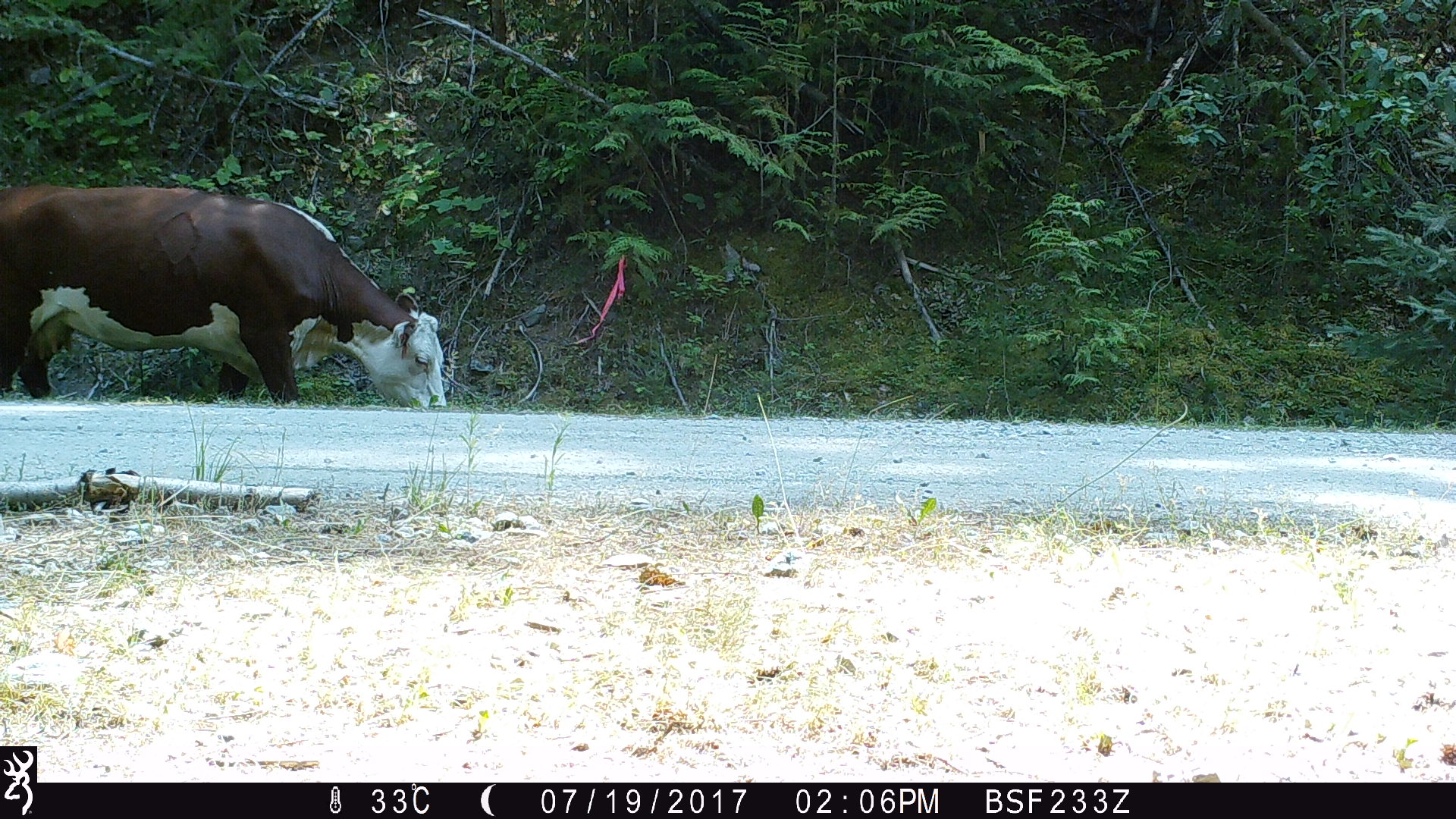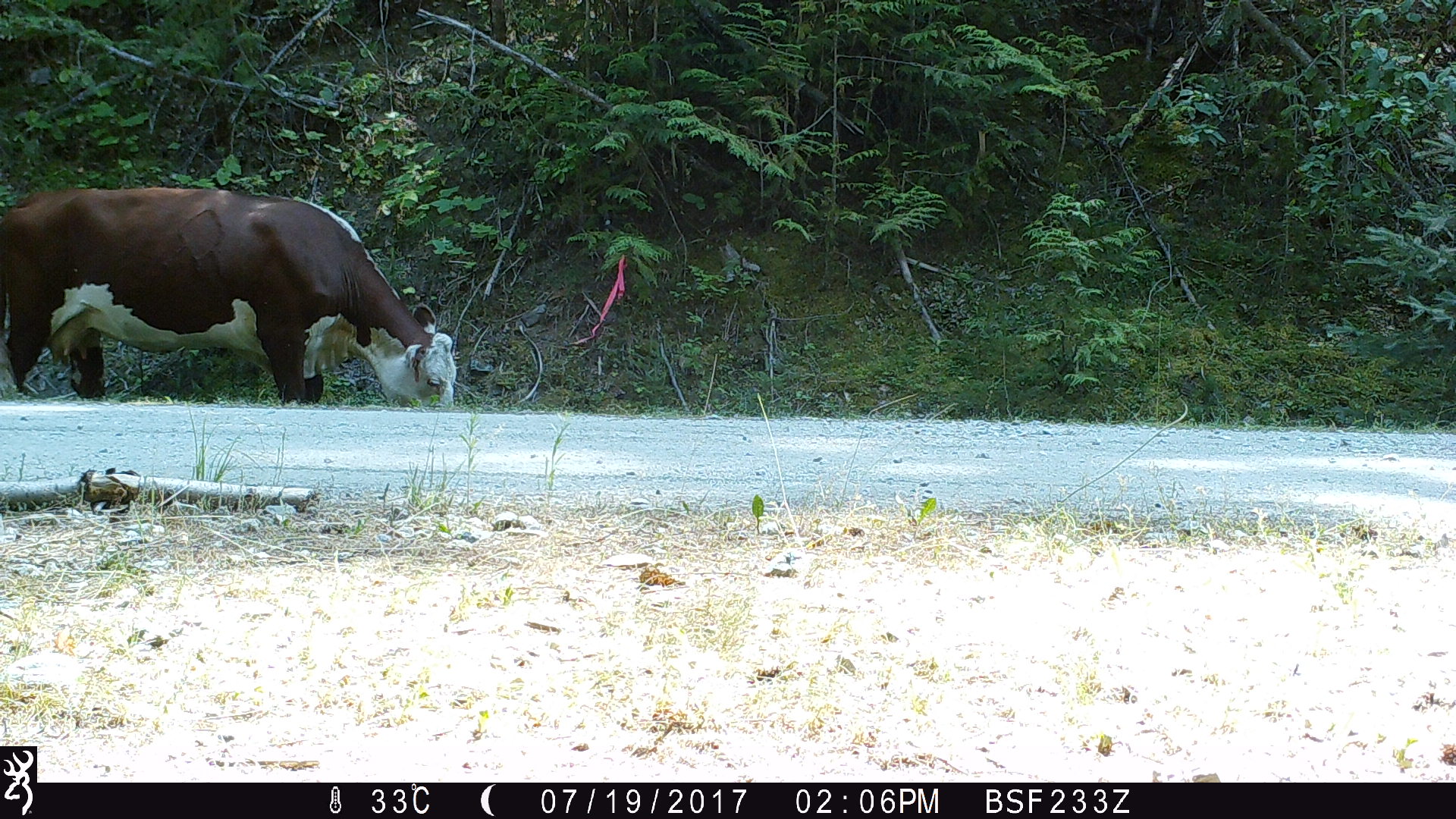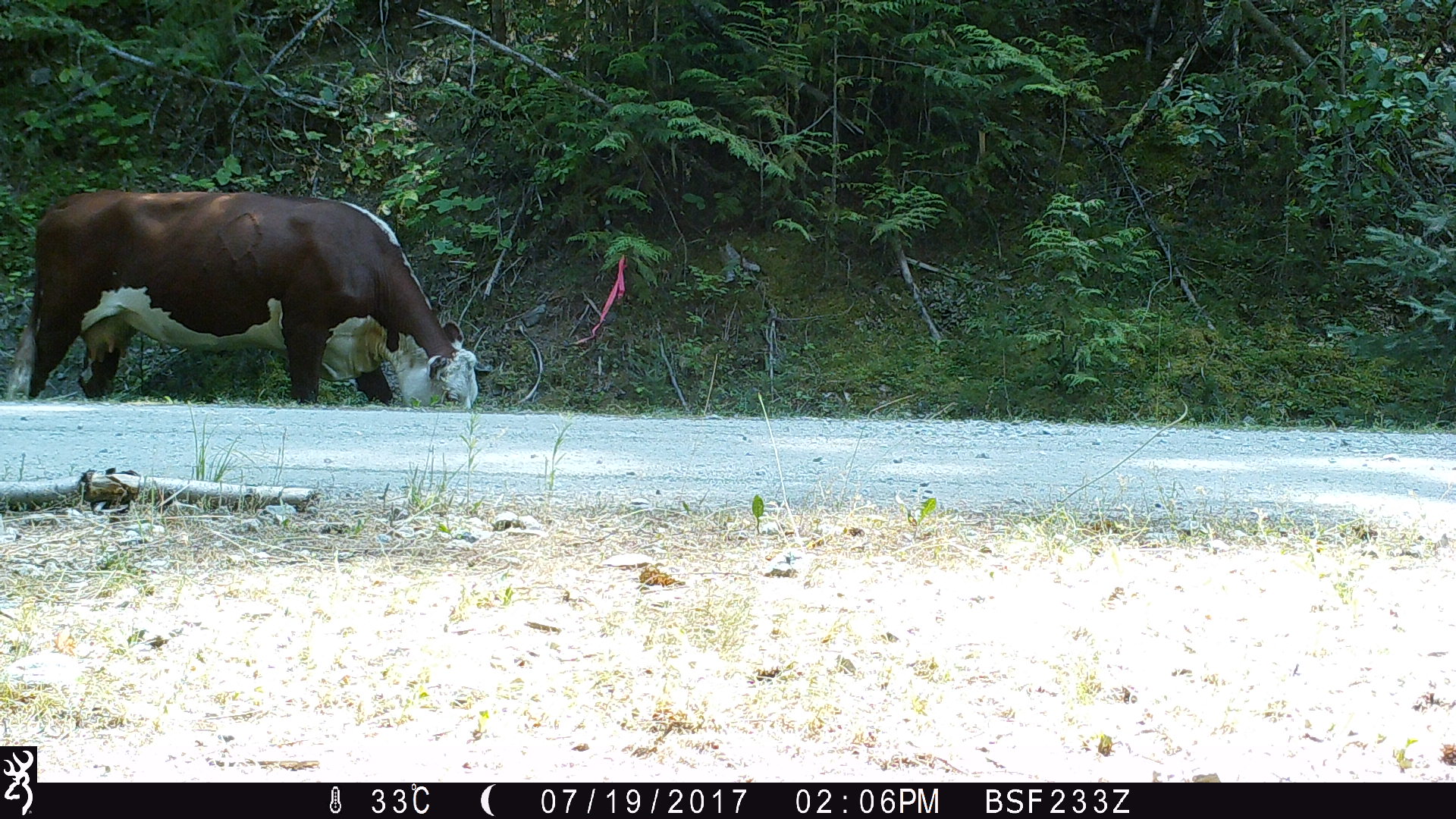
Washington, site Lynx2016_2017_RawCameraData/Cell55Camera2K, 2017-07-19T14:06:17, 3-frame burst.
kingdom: Animalia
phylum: Chordata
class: Mammalia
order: Artiodactyla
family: Bovidae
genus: Bos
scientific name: Bos taurus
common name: domestic cattle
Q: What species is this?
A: Domestic cattle (Bos taurus).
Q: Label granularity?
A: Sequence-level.